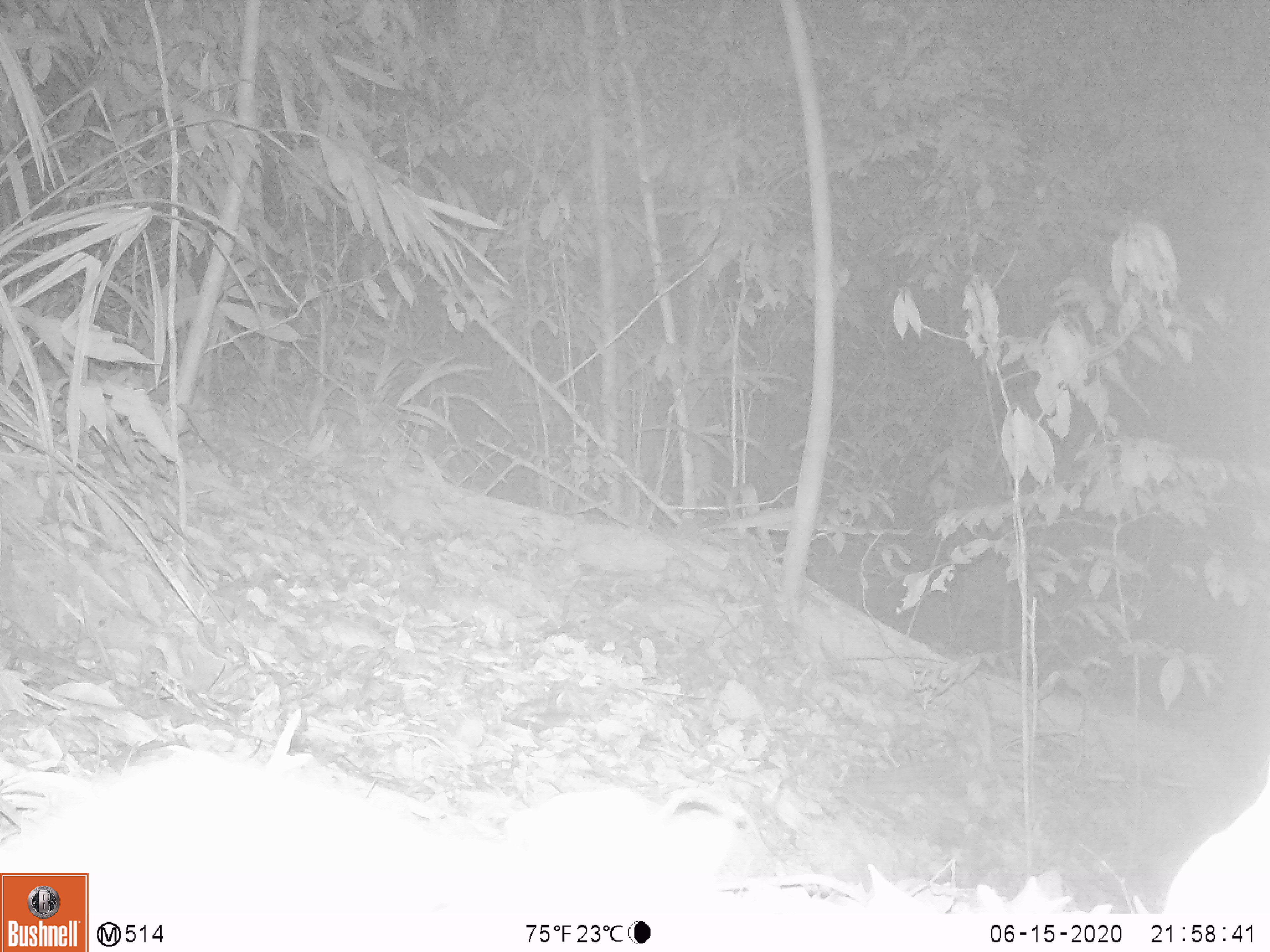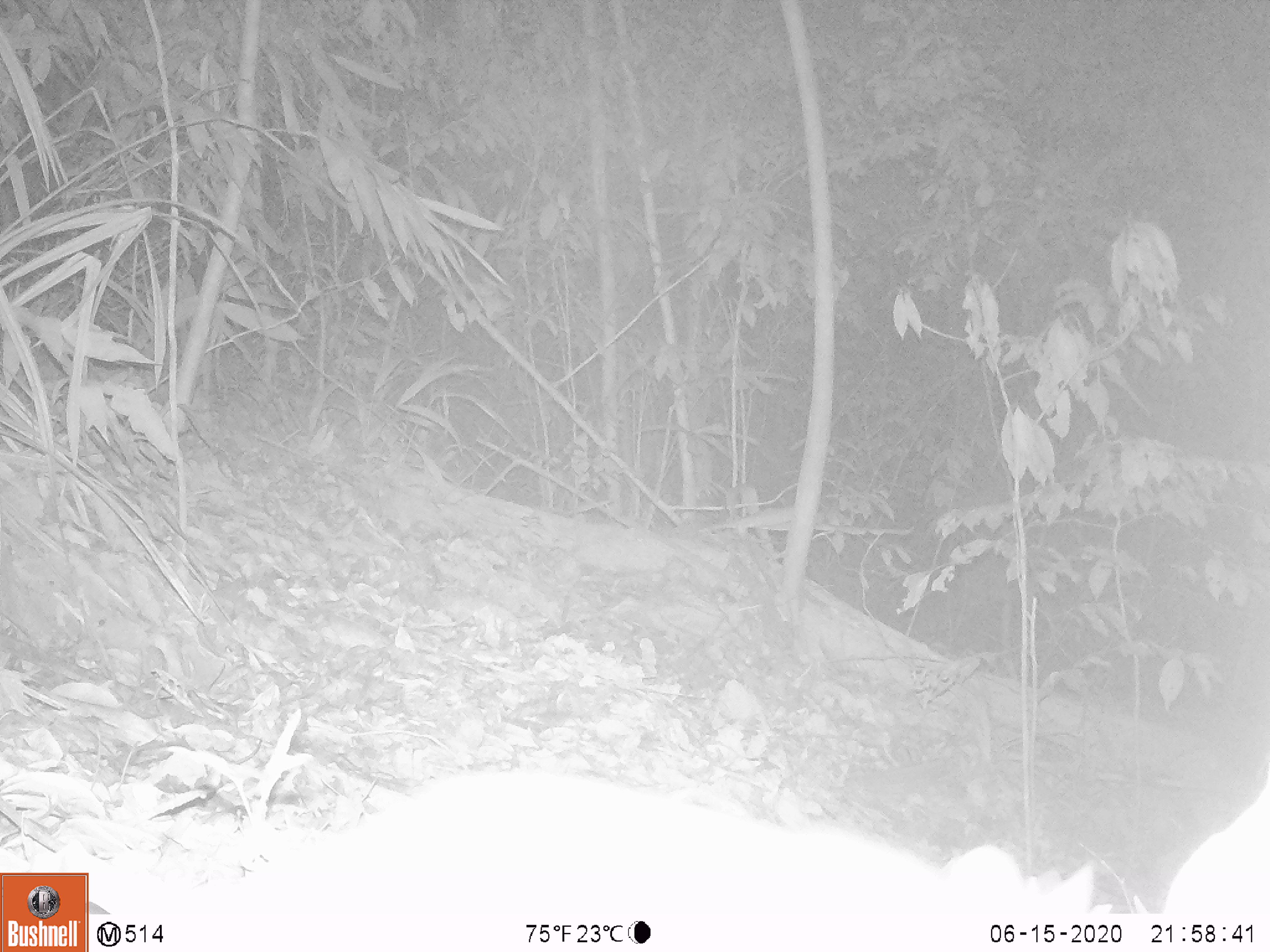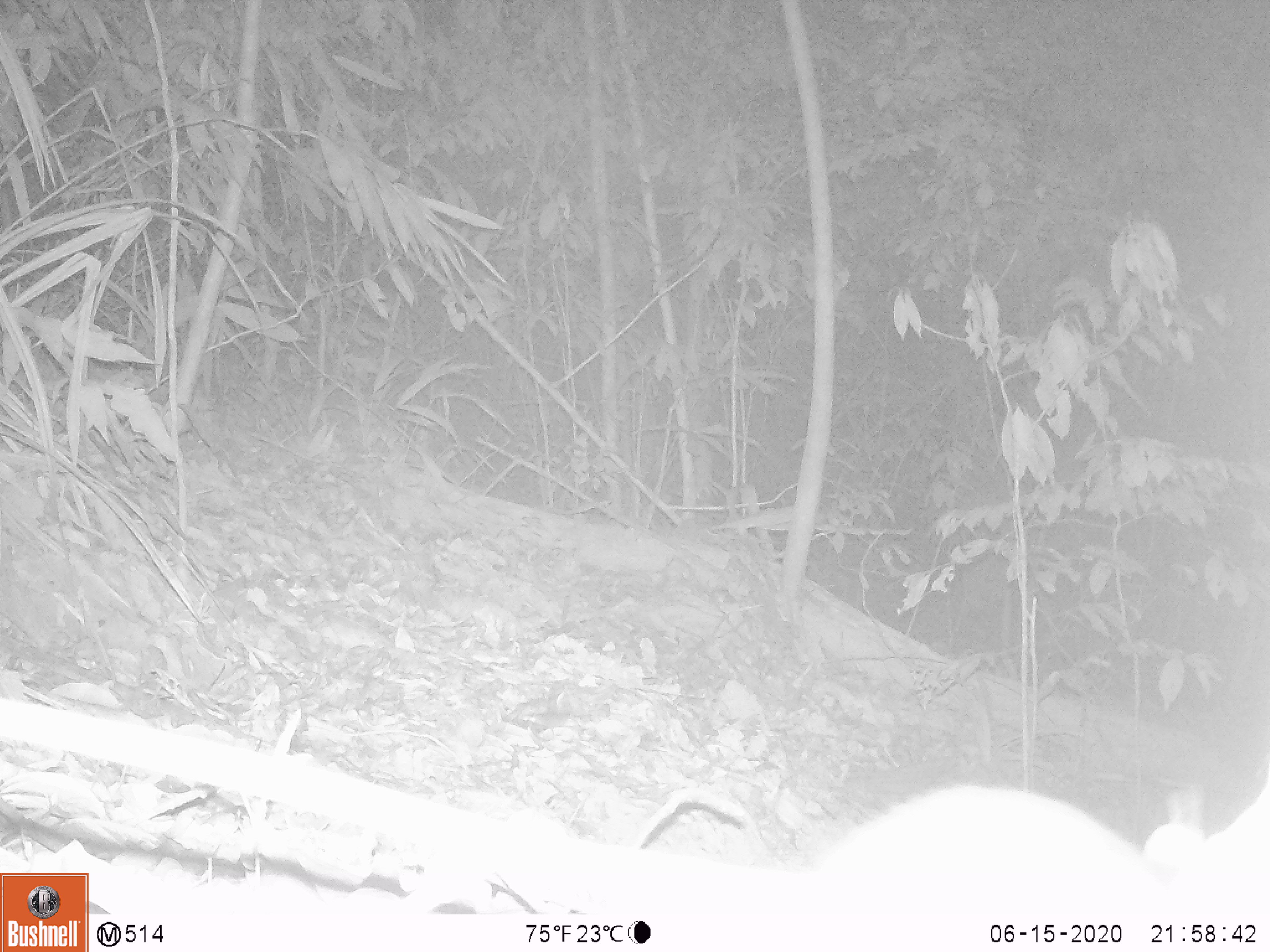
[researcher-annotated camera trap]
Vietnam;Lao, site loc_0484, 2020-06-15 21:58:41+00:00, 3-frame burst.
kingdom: Animalia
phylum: Chordata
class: Mammalia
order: Rodentia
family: Muridae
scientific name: Muridae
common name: old-world mice and rats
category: unidentified murid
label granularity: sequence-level